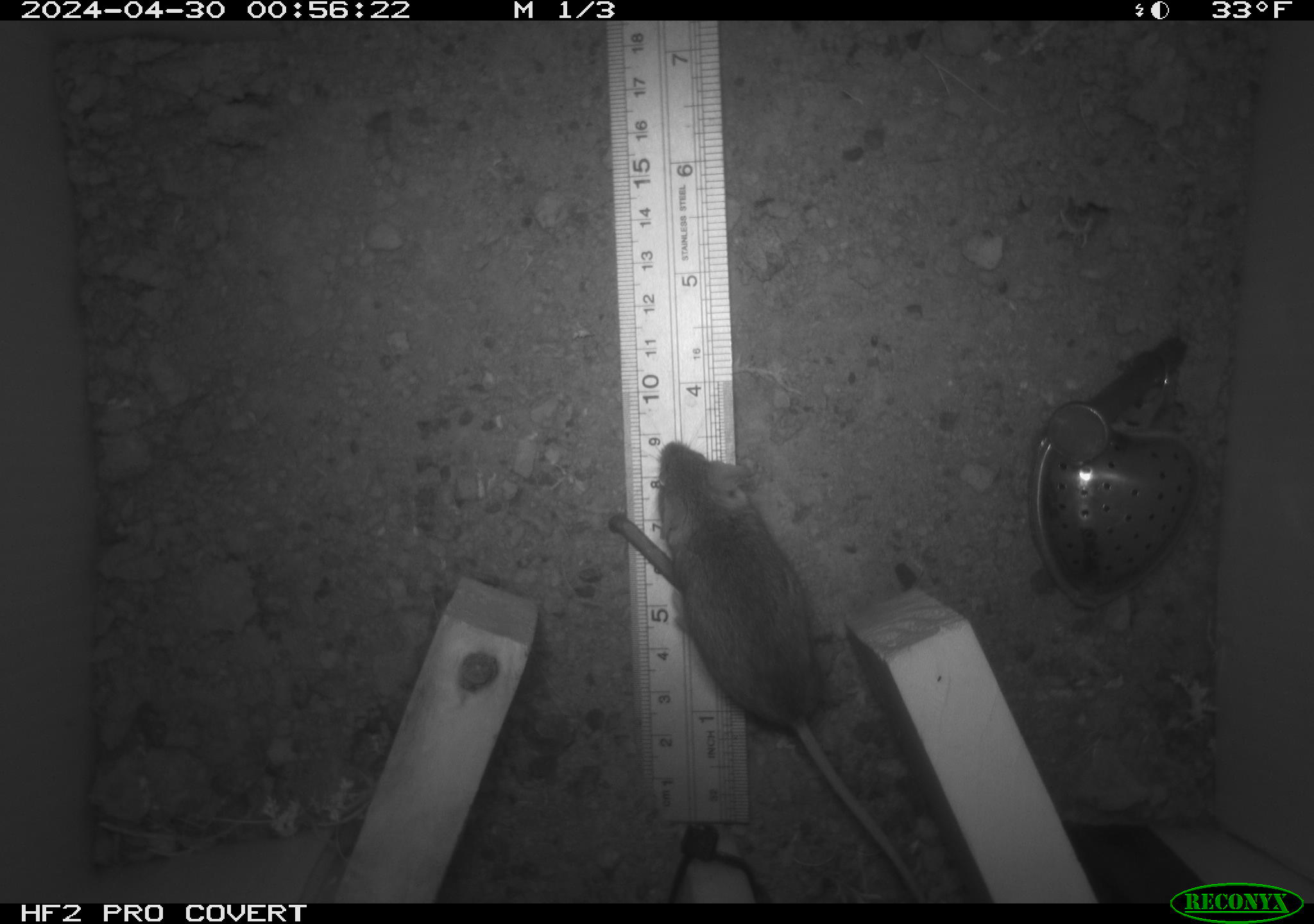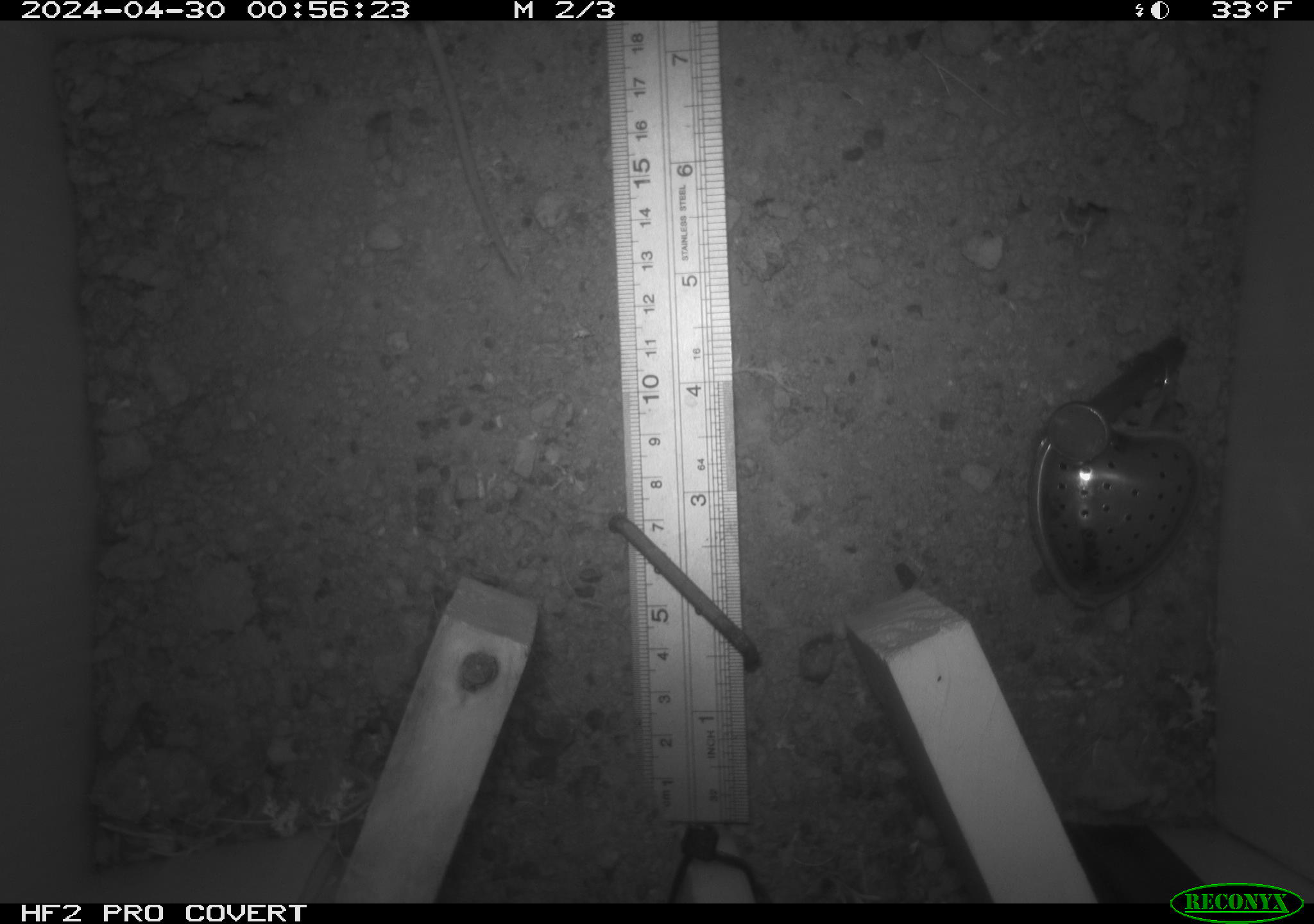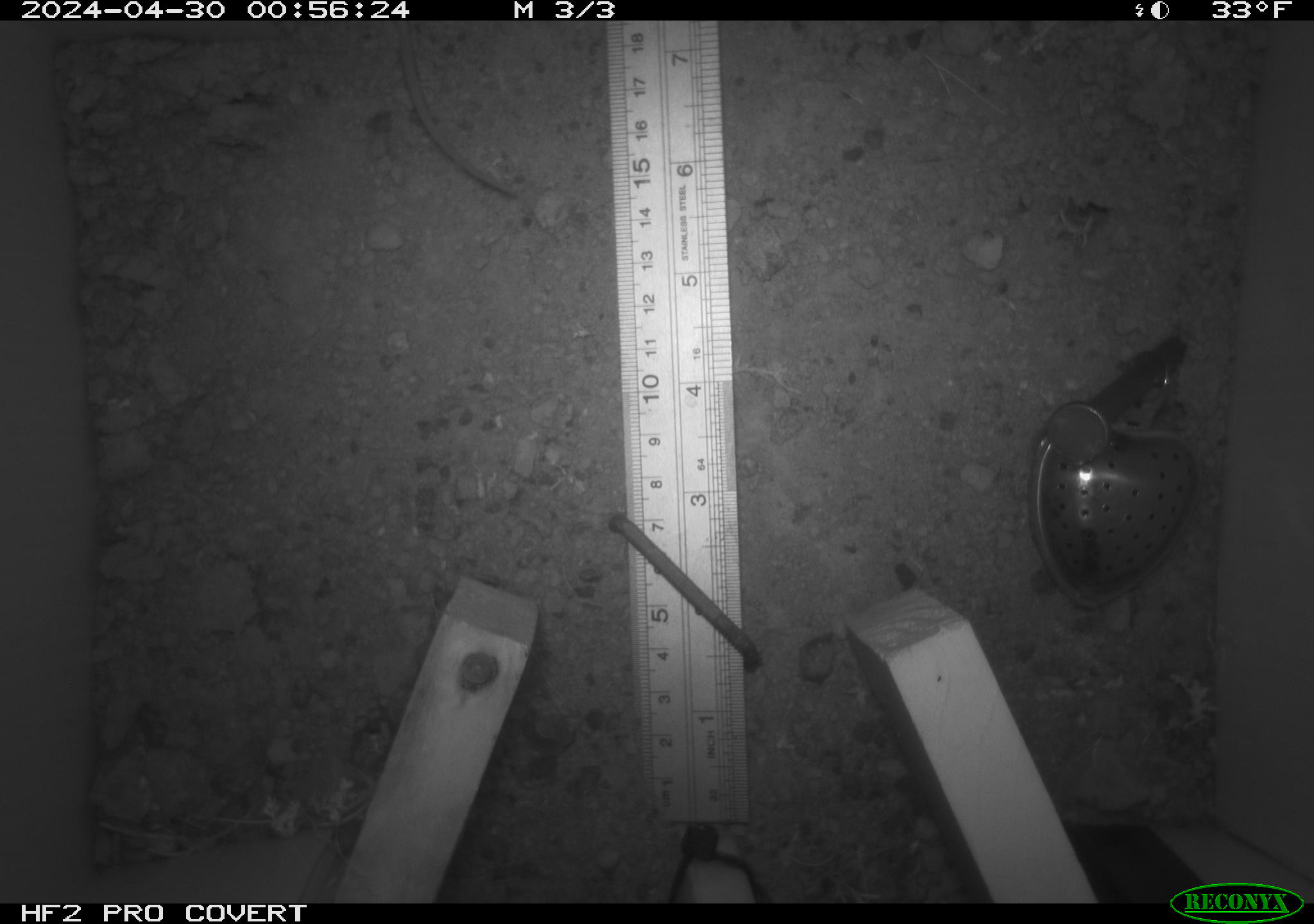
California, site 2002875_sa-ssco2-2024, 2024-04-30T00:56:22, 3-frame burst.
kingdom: Animalia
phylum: Chordata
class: Mammalia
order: Rodentia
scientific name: Rodentia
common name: mouse species